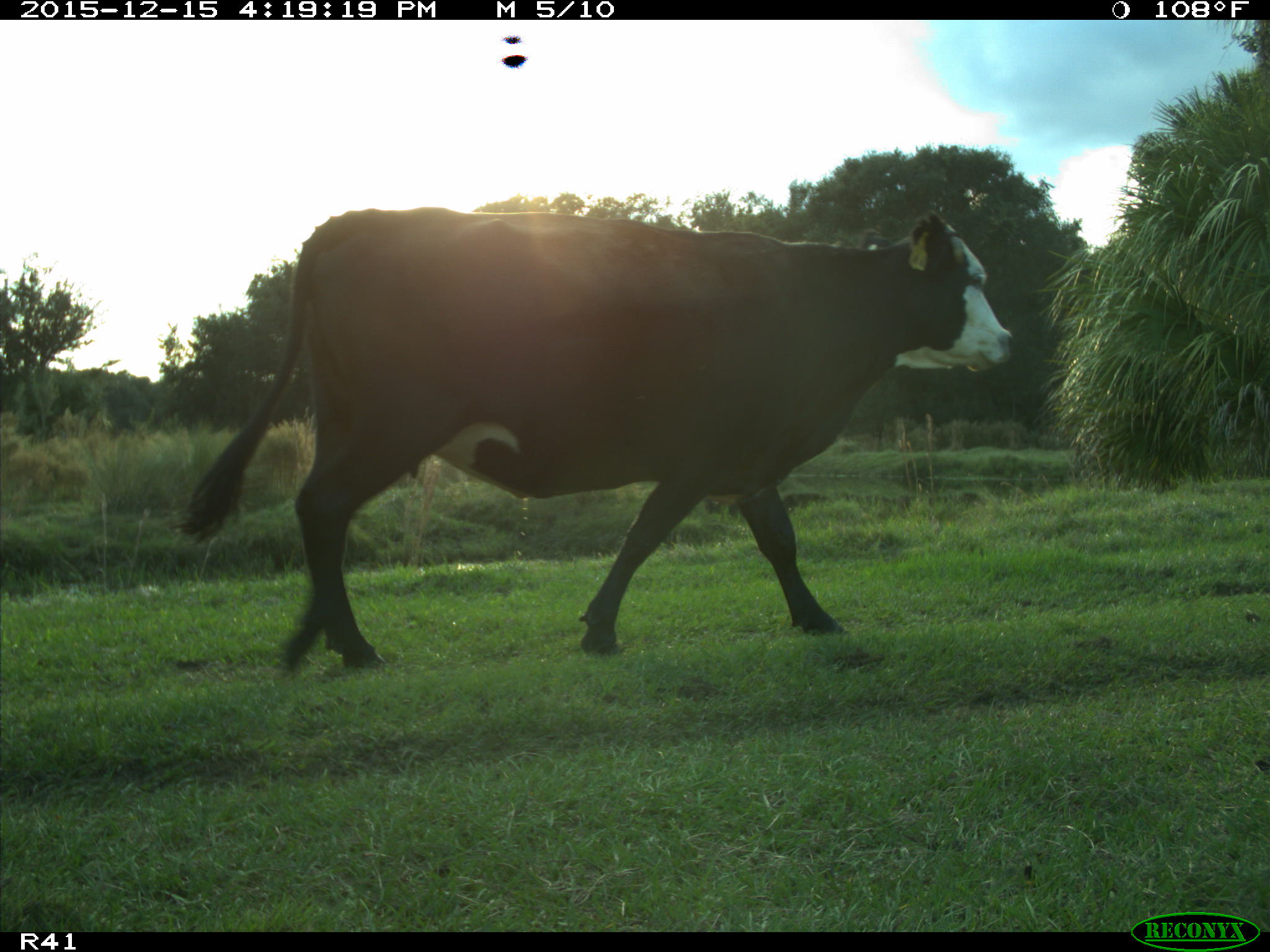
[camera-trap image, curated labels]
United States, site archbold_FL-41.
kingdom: Animalia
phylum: Chordata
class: Mammalia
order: Artiodactyla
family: Bovidae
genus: Bos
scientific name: Bos taurus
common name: domestic cow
Bos taurus (domestic cow).